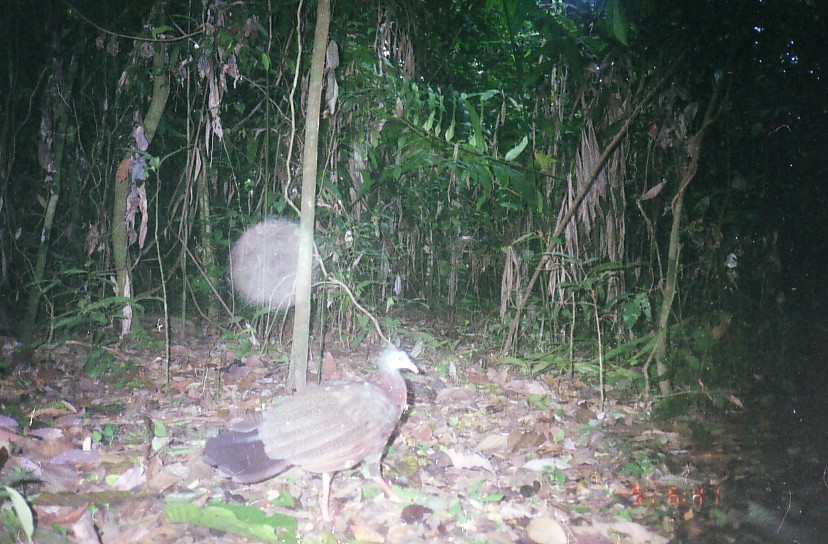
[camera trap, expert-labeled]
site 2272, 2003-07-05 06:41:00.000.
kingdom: Animalia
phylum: Chordata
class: Aves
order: Galliformes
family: Phasianidae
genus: Argusianus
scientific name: Argusianus argus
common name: great argus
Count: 1.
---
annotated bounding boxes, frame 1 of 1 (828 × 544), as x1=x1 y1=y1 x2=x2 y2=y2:
argusianus argus: x1=201 y1=345 x2=419 y2=531